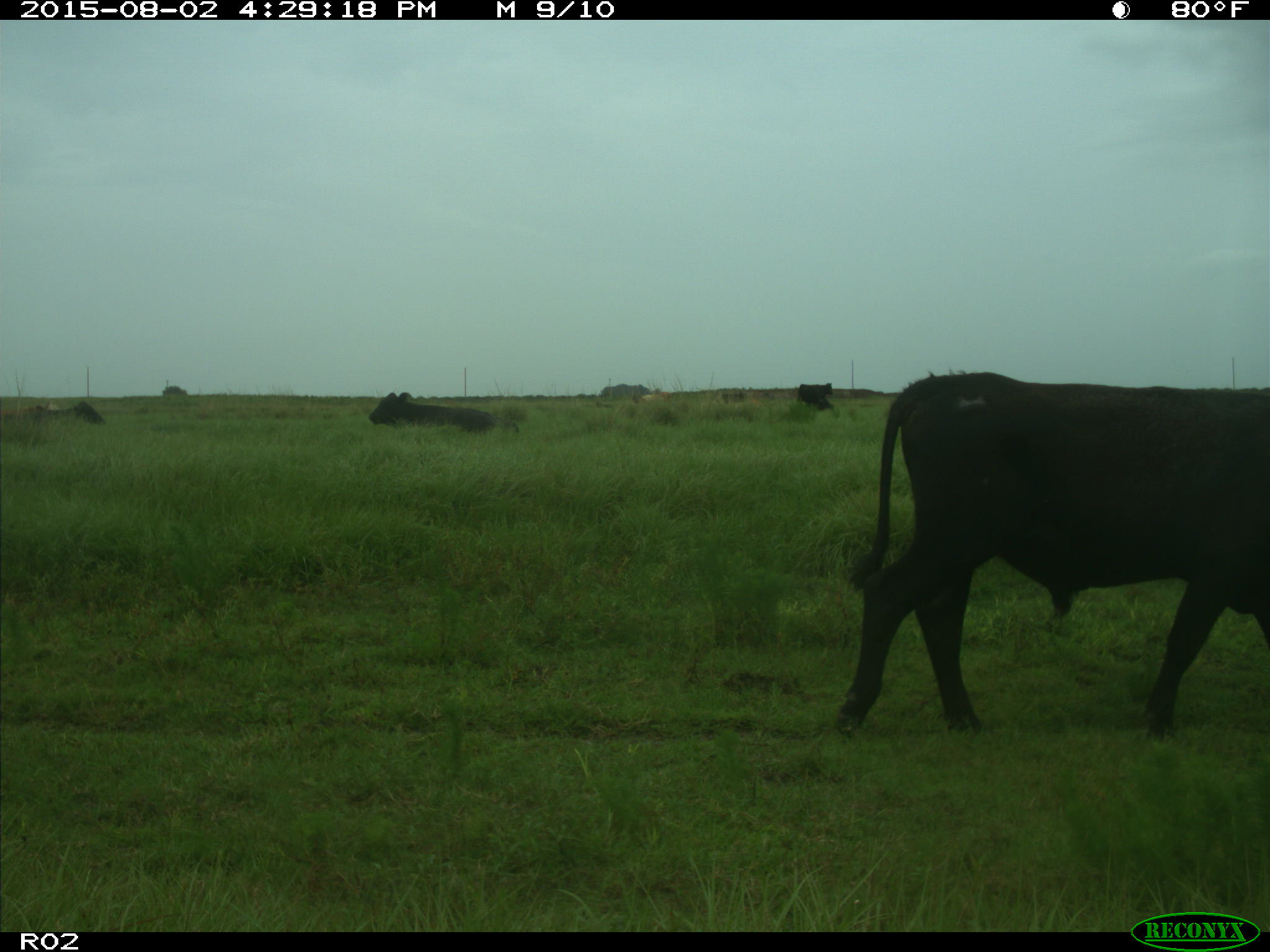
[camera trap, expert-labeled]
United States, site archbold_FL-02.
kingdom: Animalia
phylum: Chordata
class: Mammalia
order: Artiodactyla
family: Bovidae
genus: Bos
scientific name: Bos taurus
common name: domestic cow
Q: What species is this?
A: Bos taurus (domestic cow).